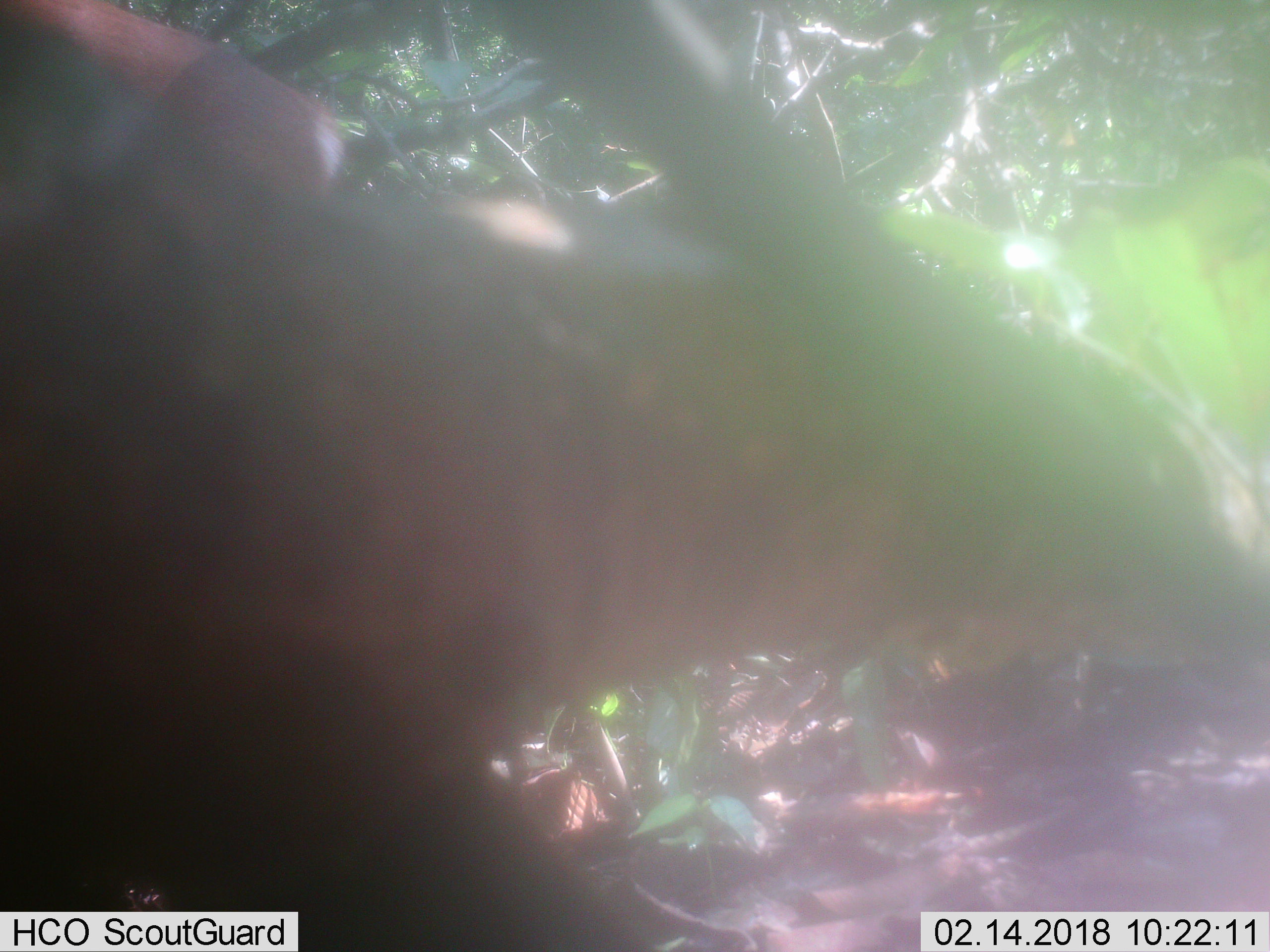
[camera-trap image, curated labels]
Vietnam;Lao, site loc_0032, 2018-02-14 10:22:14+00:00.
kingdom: Animalia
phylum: Chordata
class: Mammalia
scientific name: Mammalia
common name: mammal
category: unidentified mammal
Unidentified mammal (mammal) (Mammalia). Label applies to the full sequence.